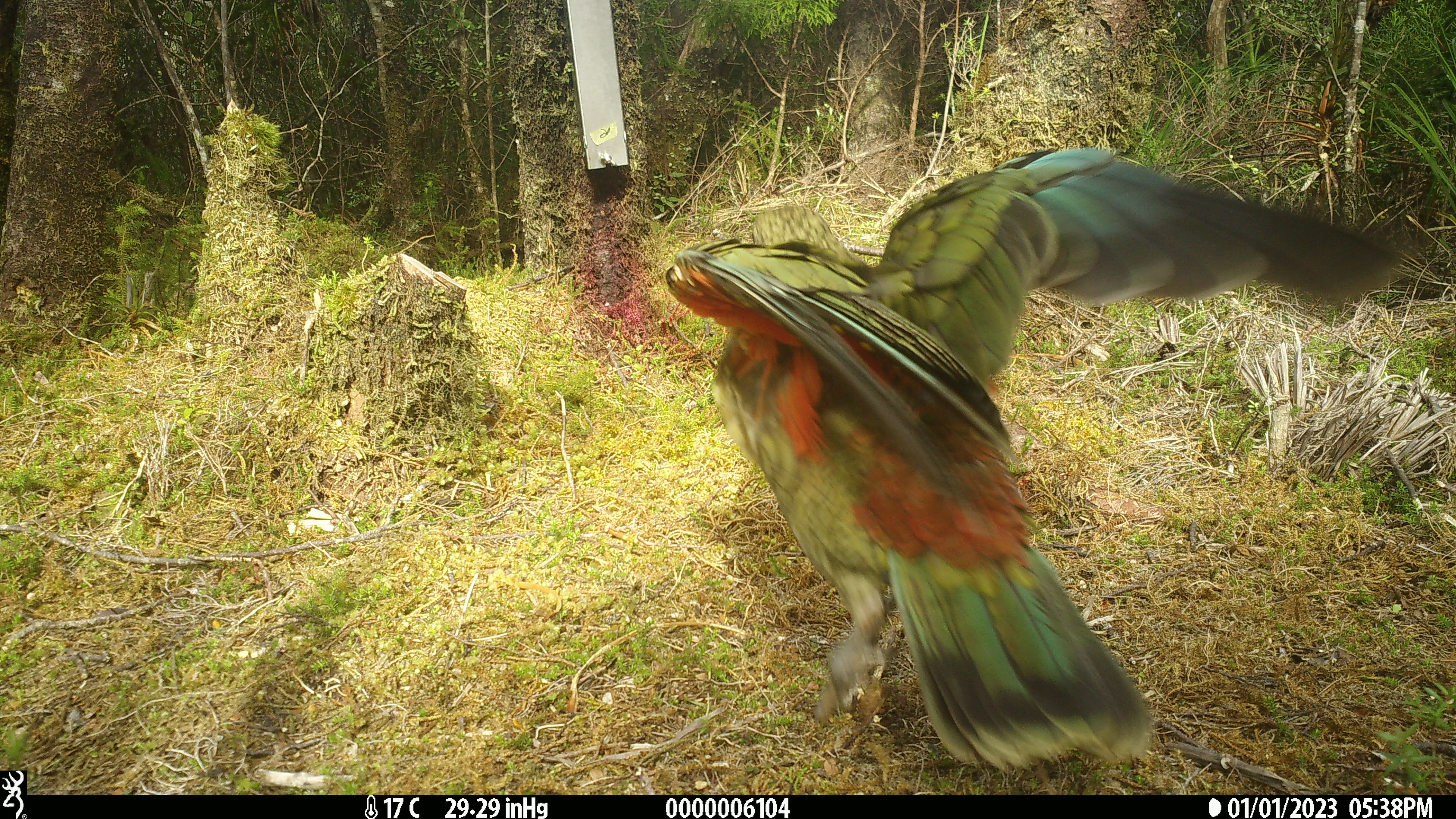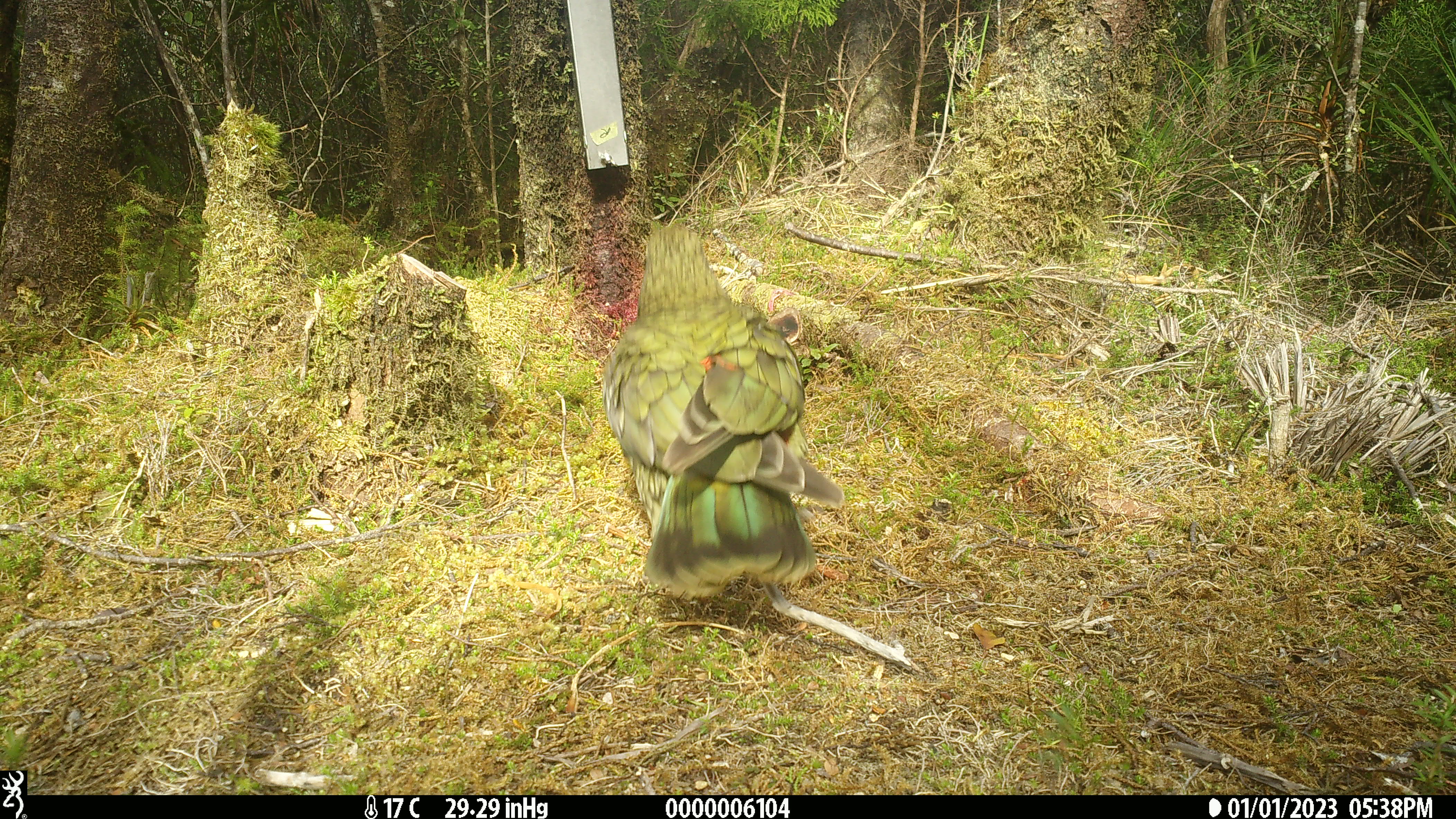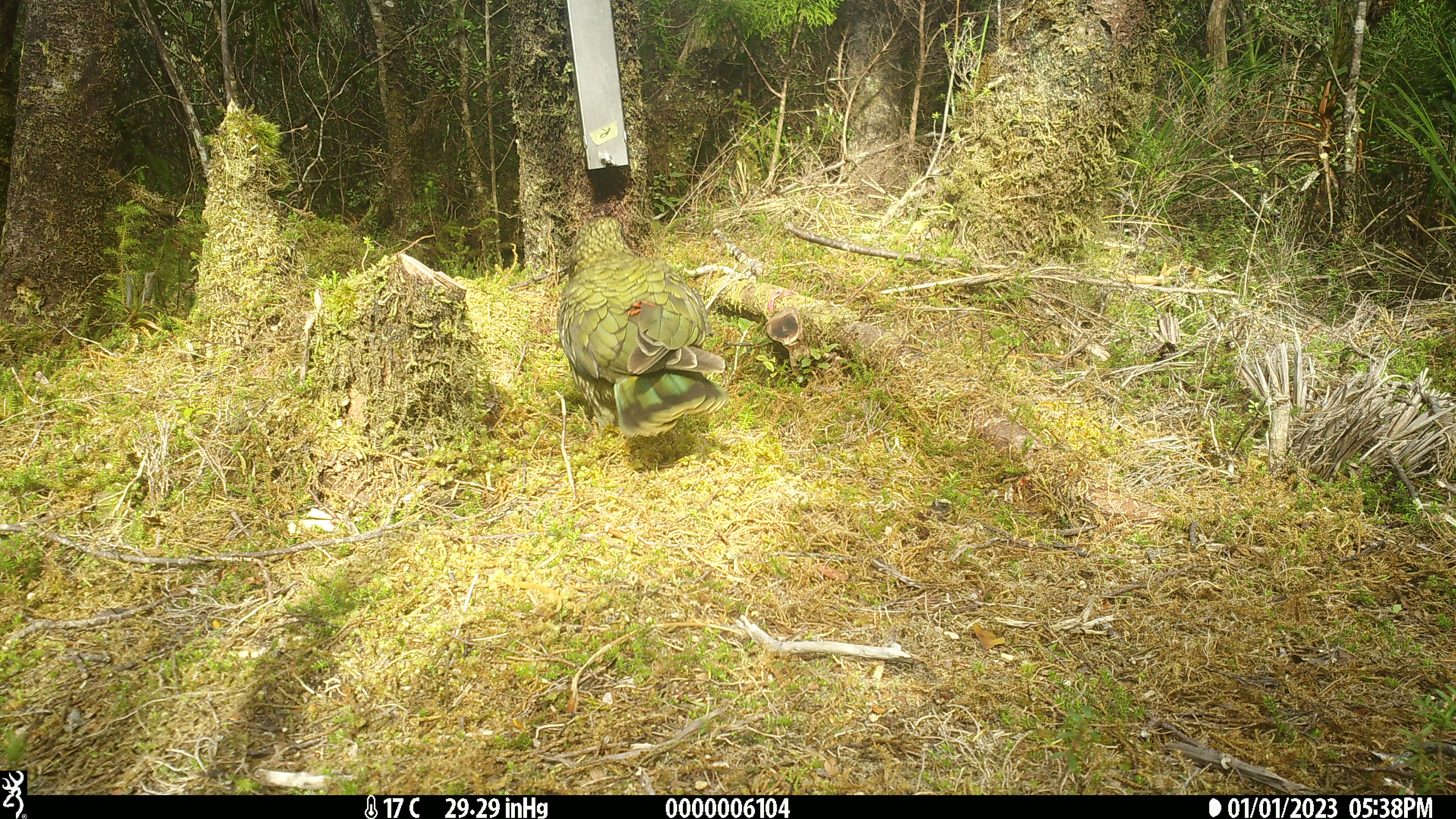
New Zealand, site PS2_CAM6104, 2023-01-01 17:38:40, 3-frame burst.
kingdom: Animalia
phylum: Chordata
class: Aves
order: Psittaciformes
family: Strigopidae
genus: Nestor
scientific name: Nestor notabilis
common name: kea